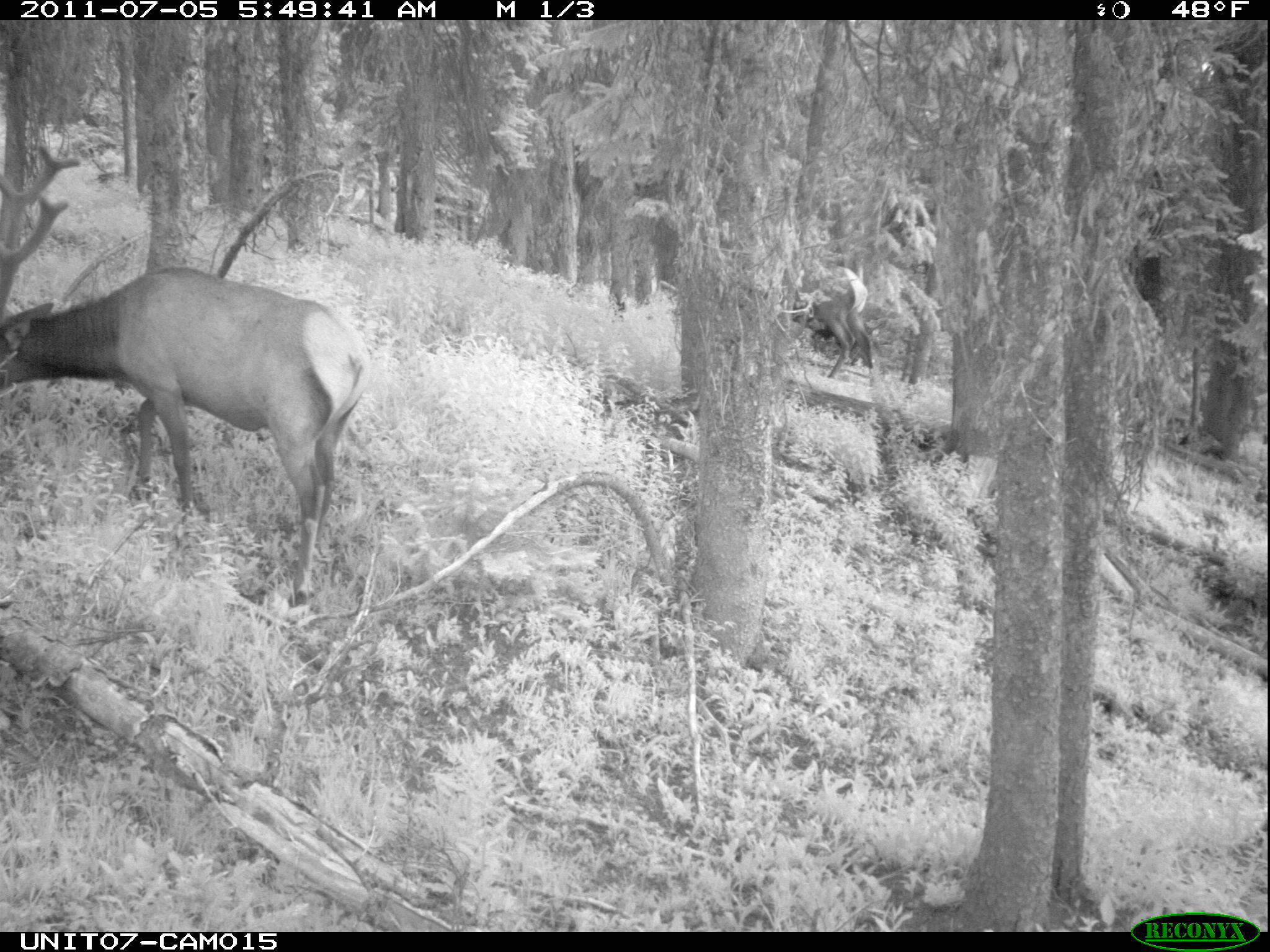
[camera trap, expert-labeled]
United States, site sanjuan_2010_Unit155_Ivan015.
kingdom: Animalia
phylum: Chordata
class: Mammalia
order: Artiodactyla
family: Cervidae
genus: Cervus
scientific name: Cervus elaphus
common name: red deer